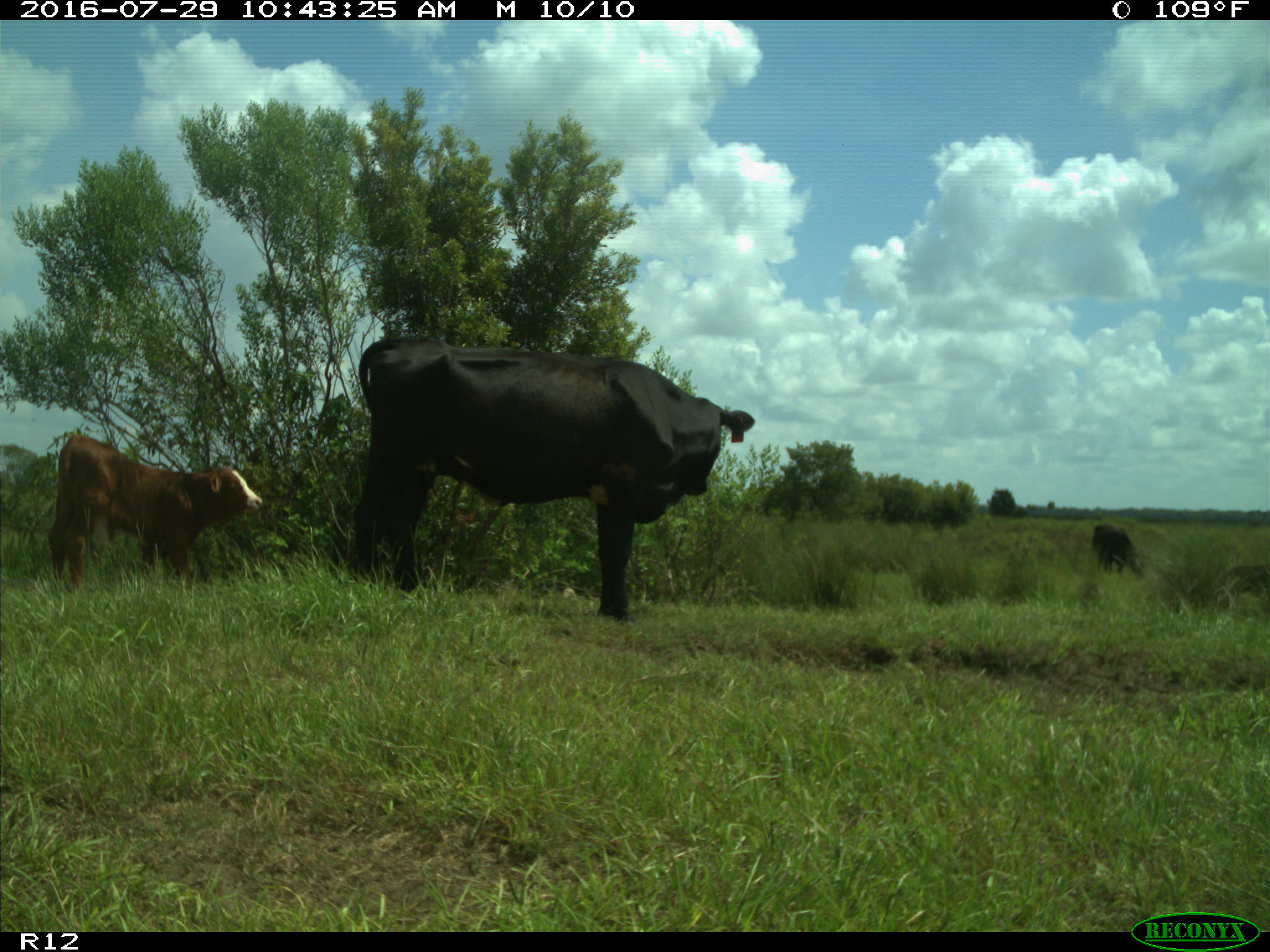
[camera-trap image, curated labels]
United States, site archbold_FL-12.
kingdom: Animalia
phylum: Chordata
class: Mammalia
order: Artiodactyla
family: Bovidae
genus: Bos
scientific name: Bos taurus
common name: domestic cow